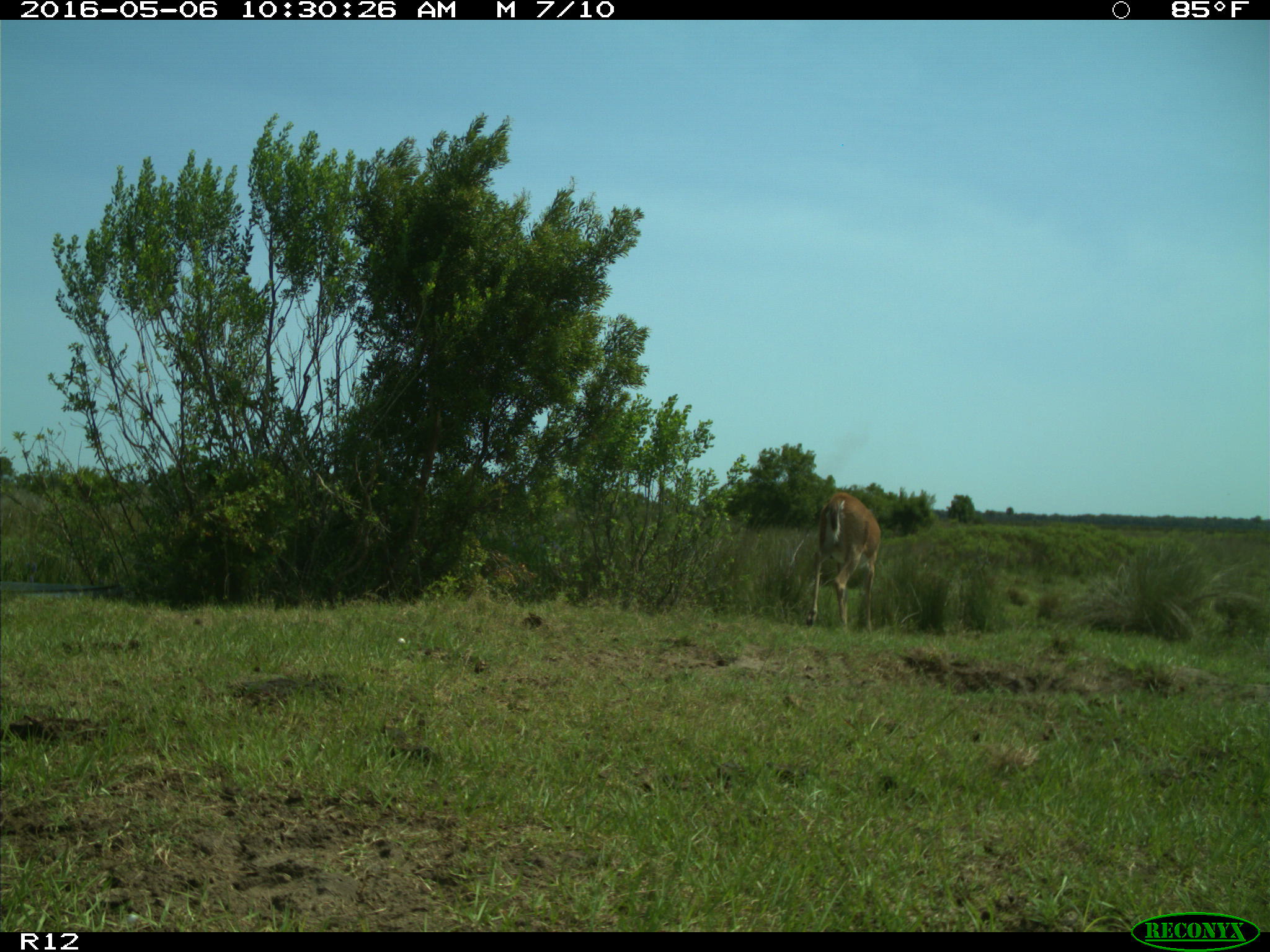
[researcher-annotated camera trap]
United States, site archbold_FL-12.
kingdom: Animalia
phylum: Chordata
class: Mammalia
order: Artiodactyla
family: Cervidae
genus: Odocoileus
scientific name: Odocoileus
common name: deer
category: unidentified deer